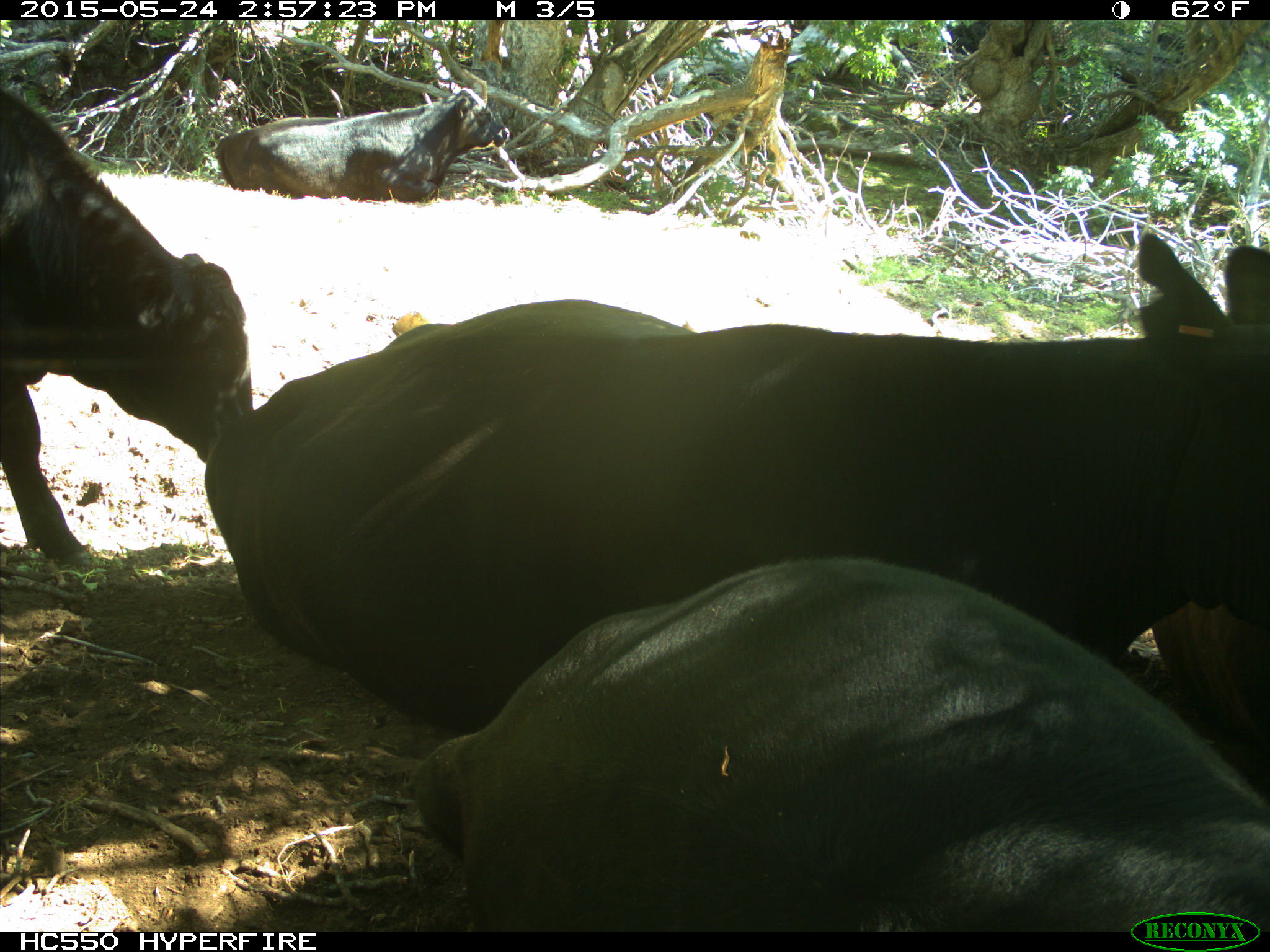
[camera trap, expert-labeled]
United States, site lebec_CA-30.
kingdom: Animalia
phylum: Chordata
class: Mammalia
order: Artiodactyla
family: Bovidae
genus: Bos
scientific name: Bos taurus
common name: domestic cow